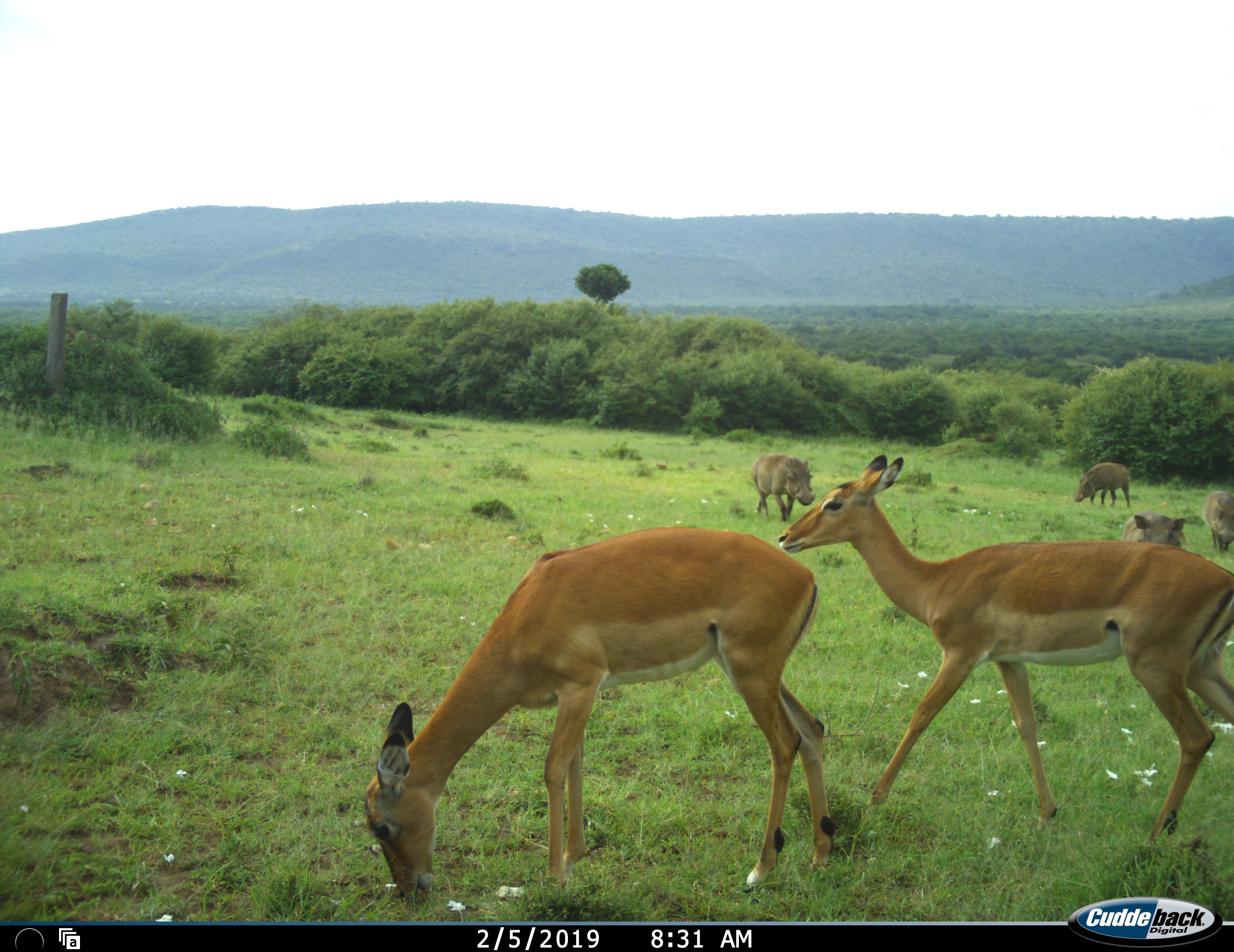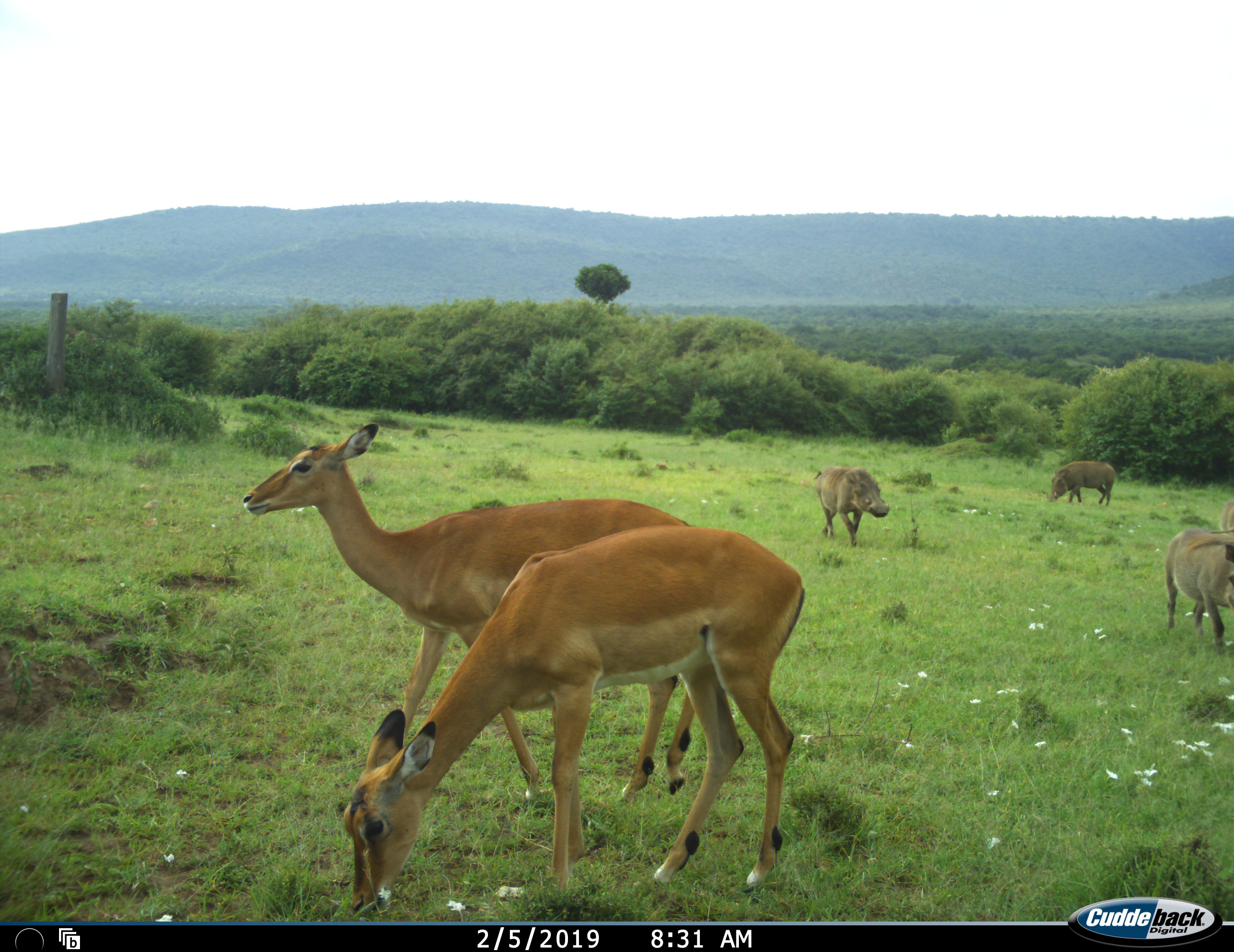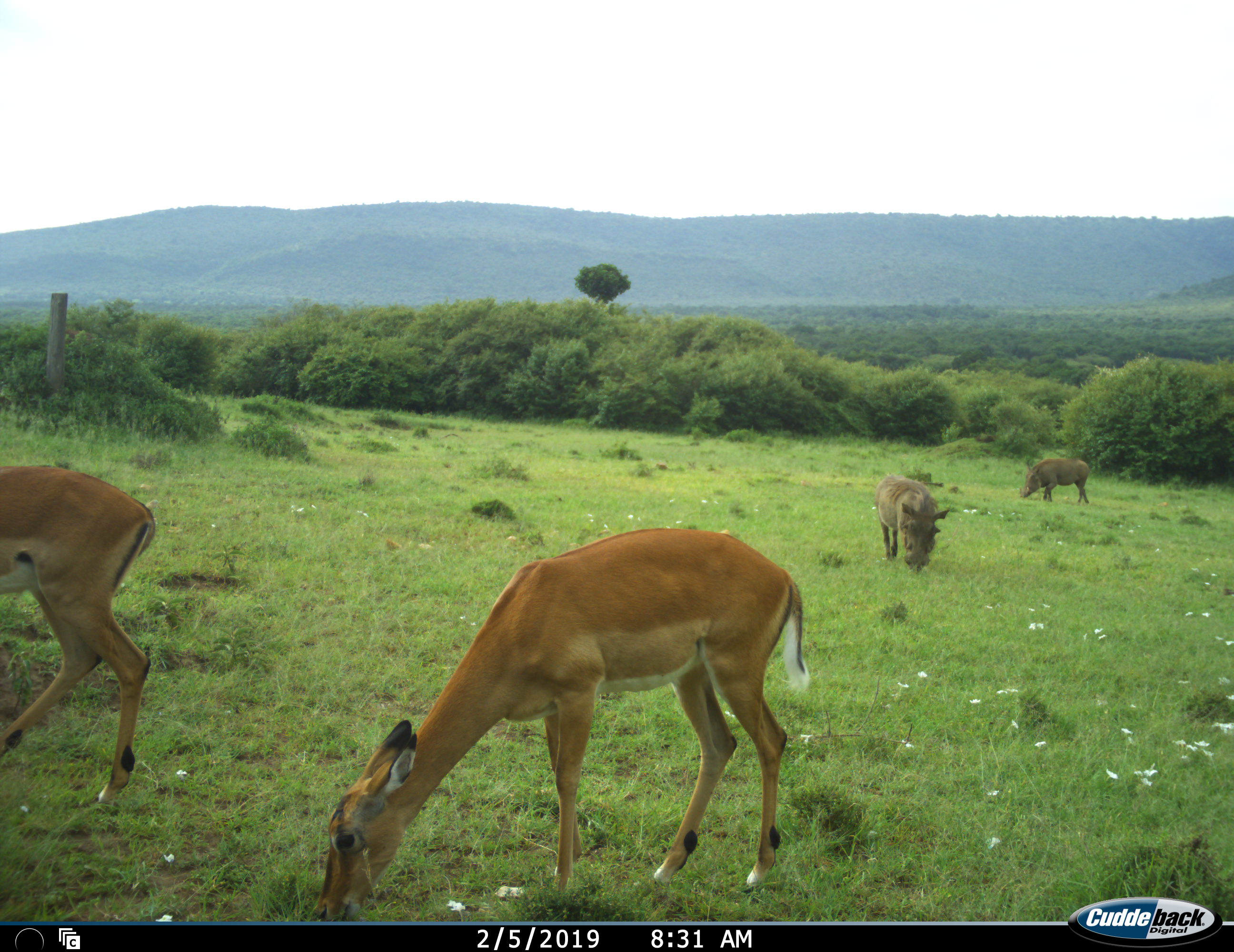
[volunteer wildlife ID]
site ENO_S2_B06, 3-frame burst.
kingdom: Animalia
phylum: Chordata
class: Mammalia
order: Artiodactyla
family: Bovidae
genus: Aepyceros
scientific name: Aepyceros melampus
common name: impala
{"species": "impala (Aepyceros melampus)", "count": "2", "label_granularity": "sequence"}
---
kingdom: Animalia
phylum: Chordata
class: Mammalia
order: Artiodactyla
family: Suidae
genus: Phacochoerus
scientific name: Phacochoerus africanus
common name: warthog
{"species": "warthog (Phacochoerus africanus)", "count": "4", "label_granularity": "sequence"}